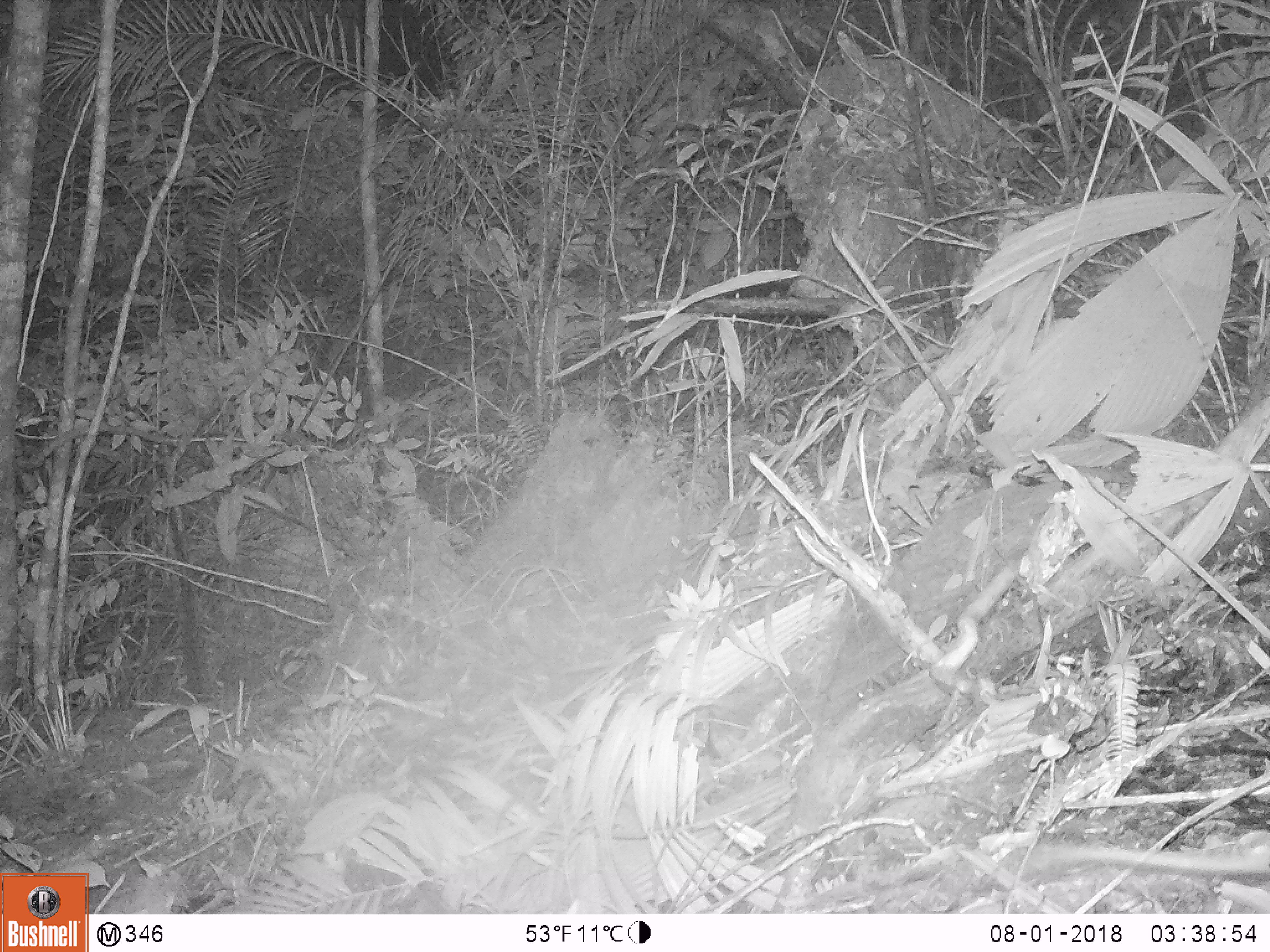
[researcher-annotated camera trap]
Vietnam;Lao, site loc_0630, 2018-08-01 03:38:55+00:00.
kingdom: Animalia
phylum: Chordata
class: Mammalia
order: Rodentia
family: Muridae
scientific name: Muridae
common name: old-world mice and rats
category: unidentified murid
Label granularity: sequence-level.